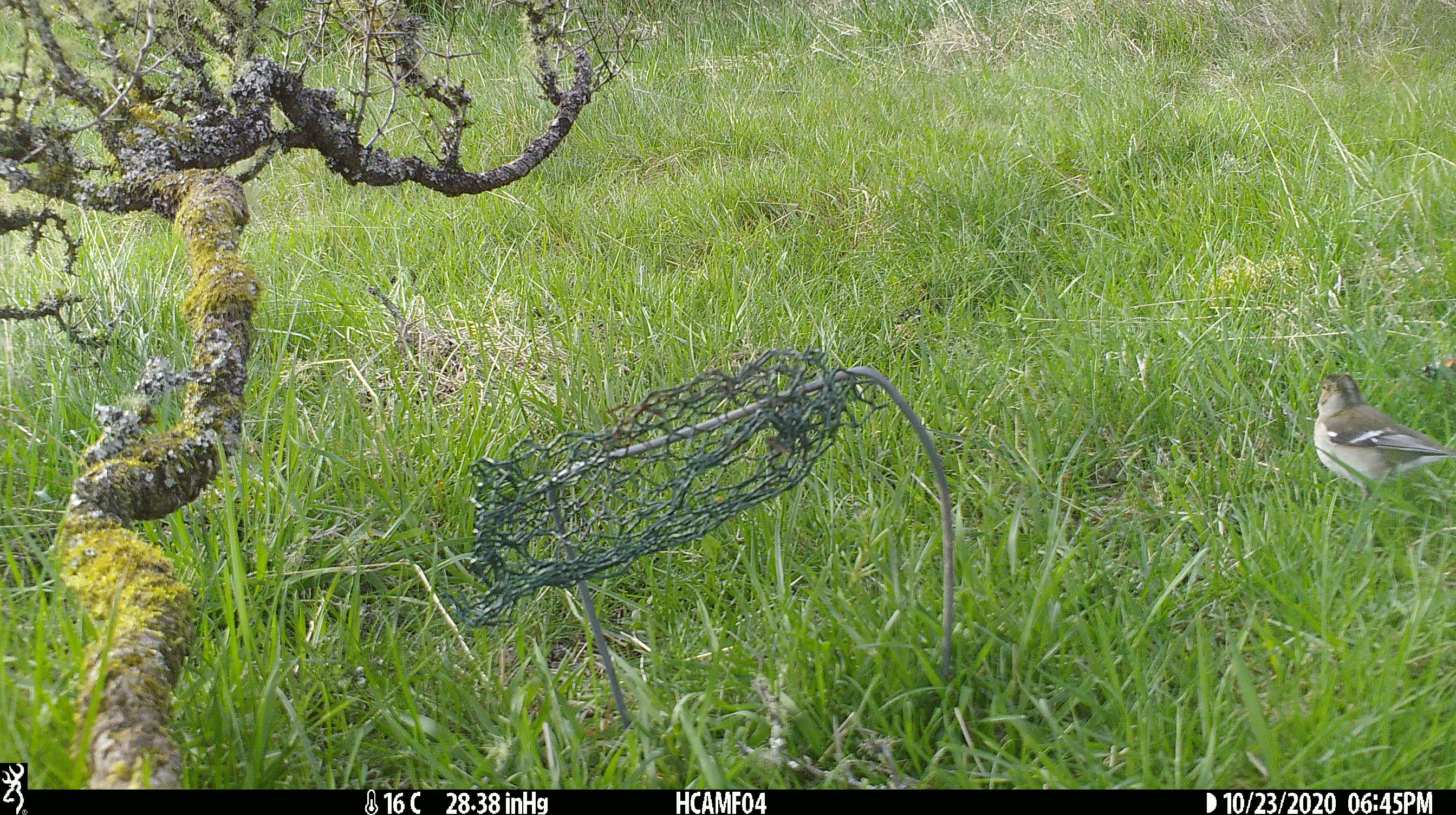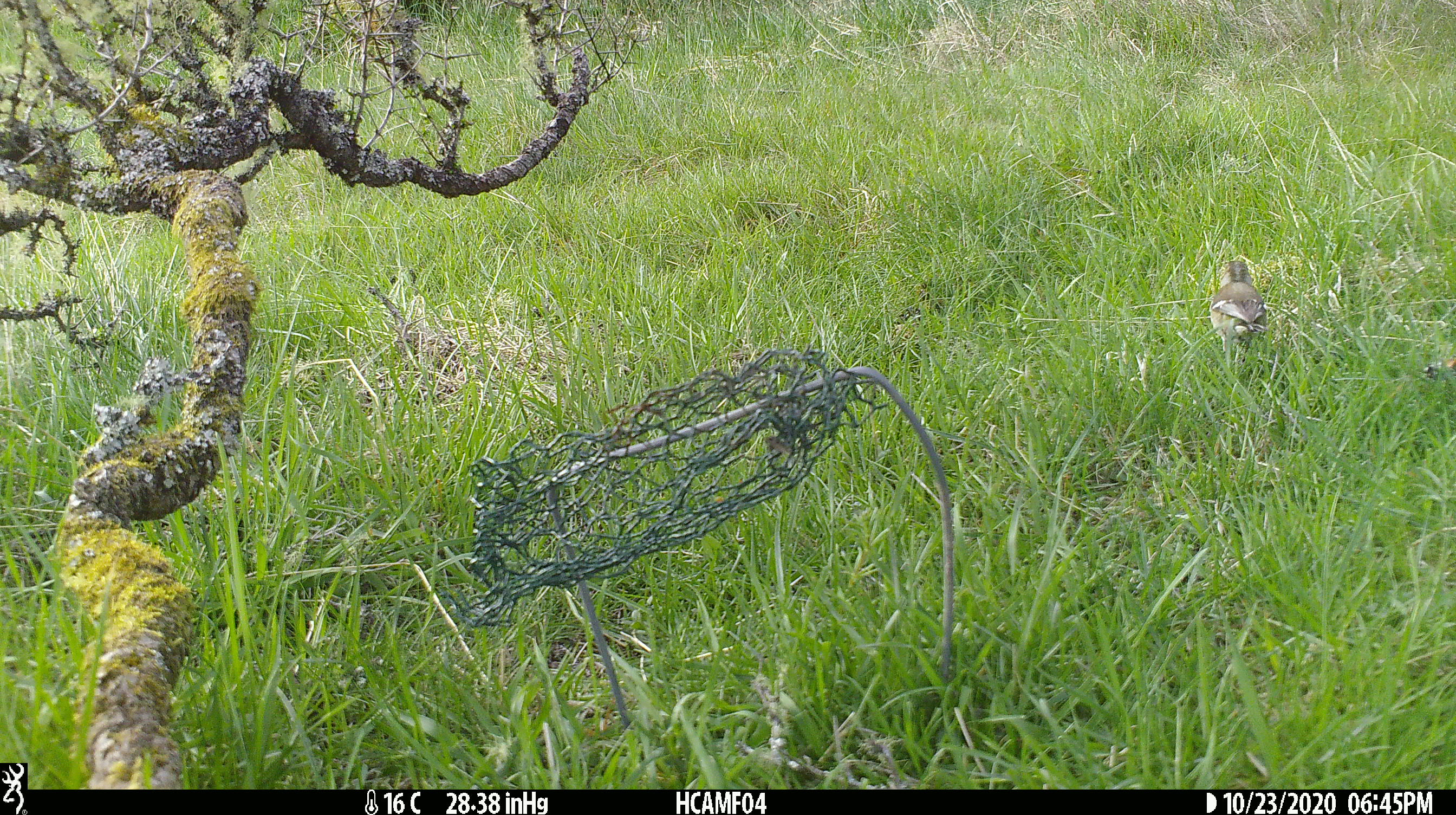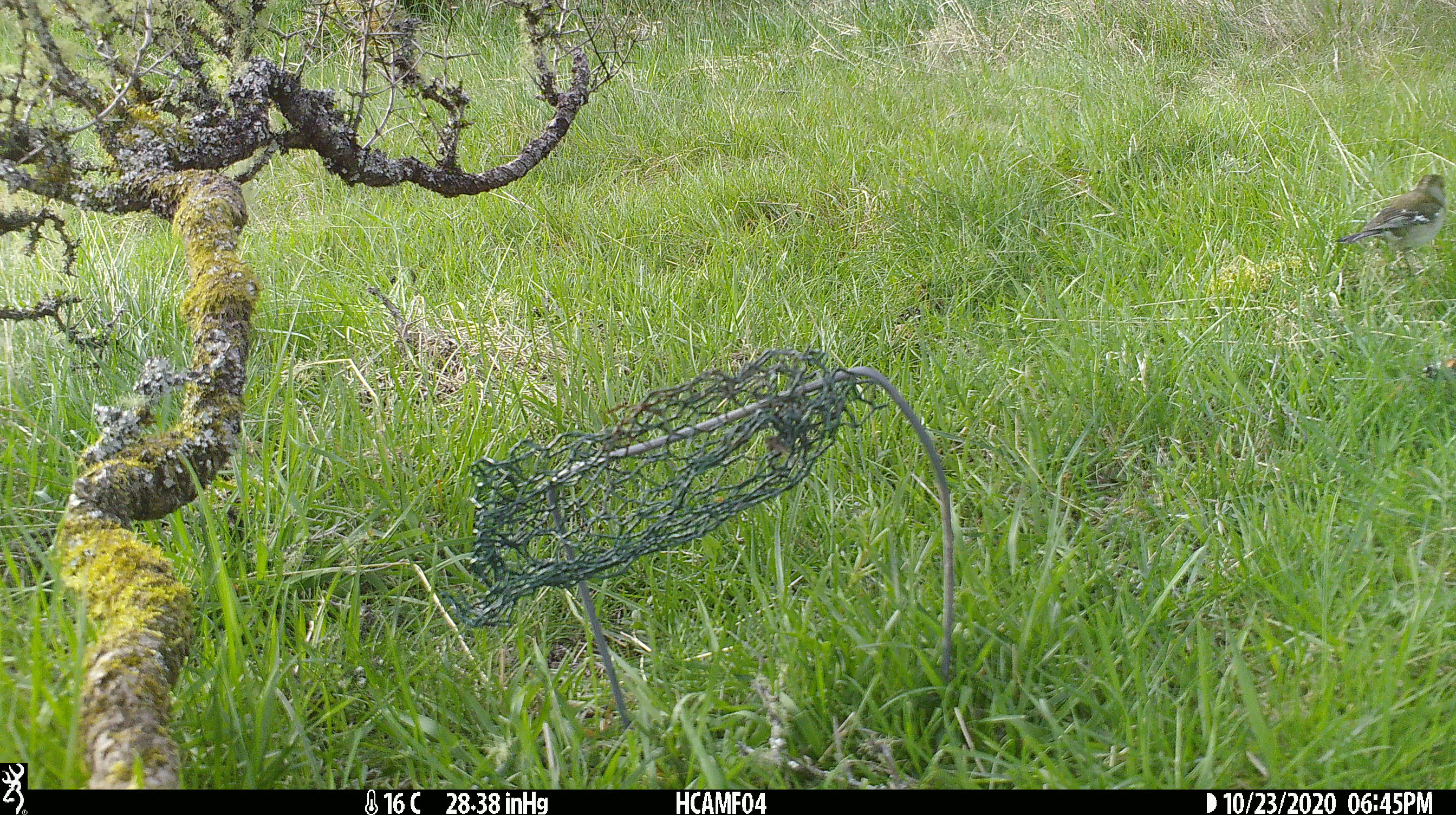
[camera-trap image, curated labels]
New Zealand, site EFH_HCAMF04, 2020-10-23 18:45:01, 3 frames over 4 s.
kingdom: Animalia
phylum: Chordata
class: Aves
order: Passeriformes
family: Fringillidae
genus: Fringilla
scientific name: Fringilla coelebs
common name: common chaffinch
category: chaffinch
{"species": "chaffinch (common chaffinch) (Fringilla coelebs)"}